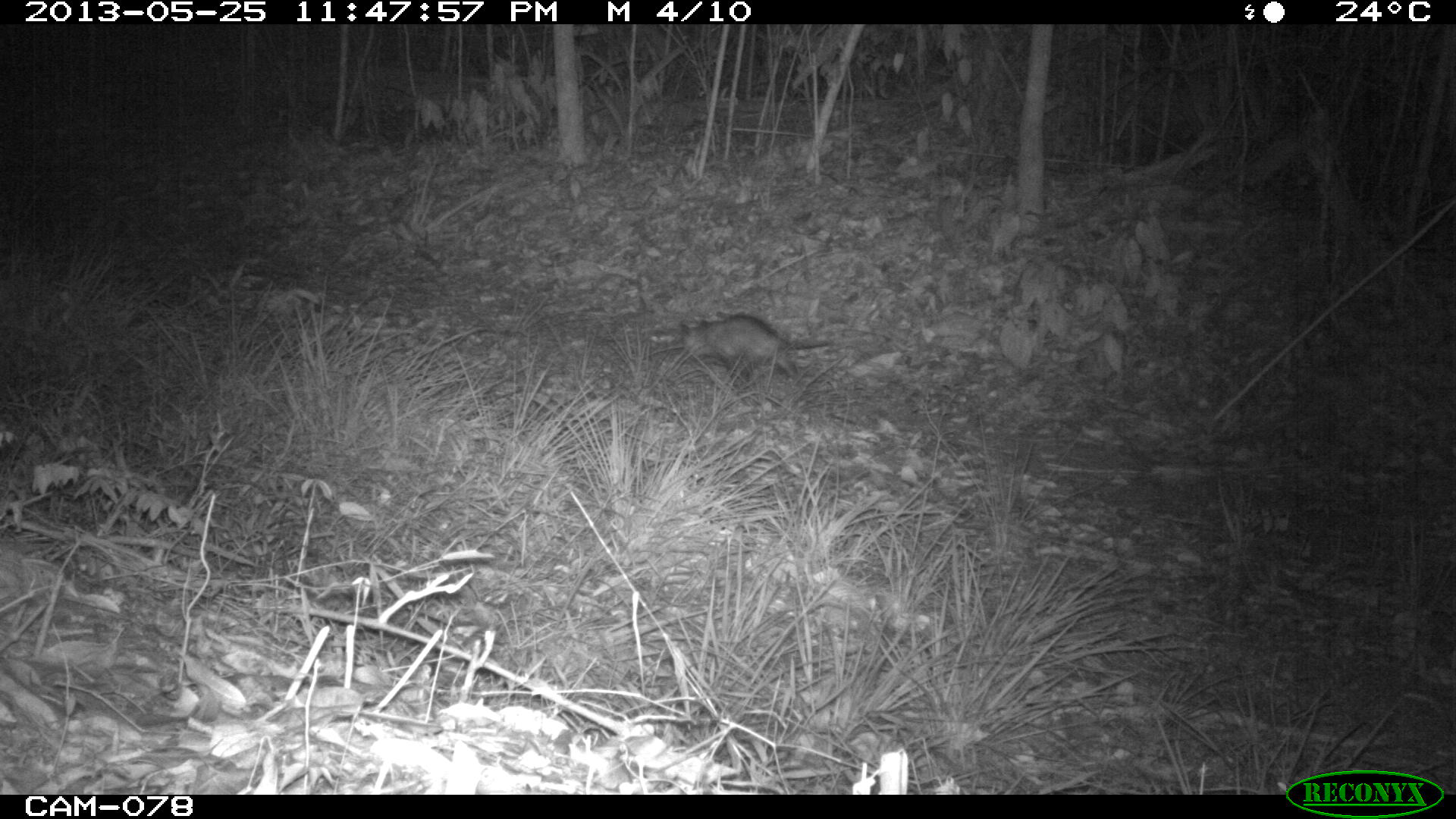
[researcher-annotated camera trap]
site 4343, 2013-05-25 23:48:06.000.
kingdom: Animalia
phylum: Chordata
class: Mammalia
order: Didelphimorphia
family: Didelphidae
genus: Didelphis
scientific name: Didelphis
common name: american opossums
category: didelphis sp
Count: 1.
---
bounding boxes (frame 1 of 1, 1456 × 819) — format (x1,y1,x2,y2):
didelphis sp: (678,314,834,387)